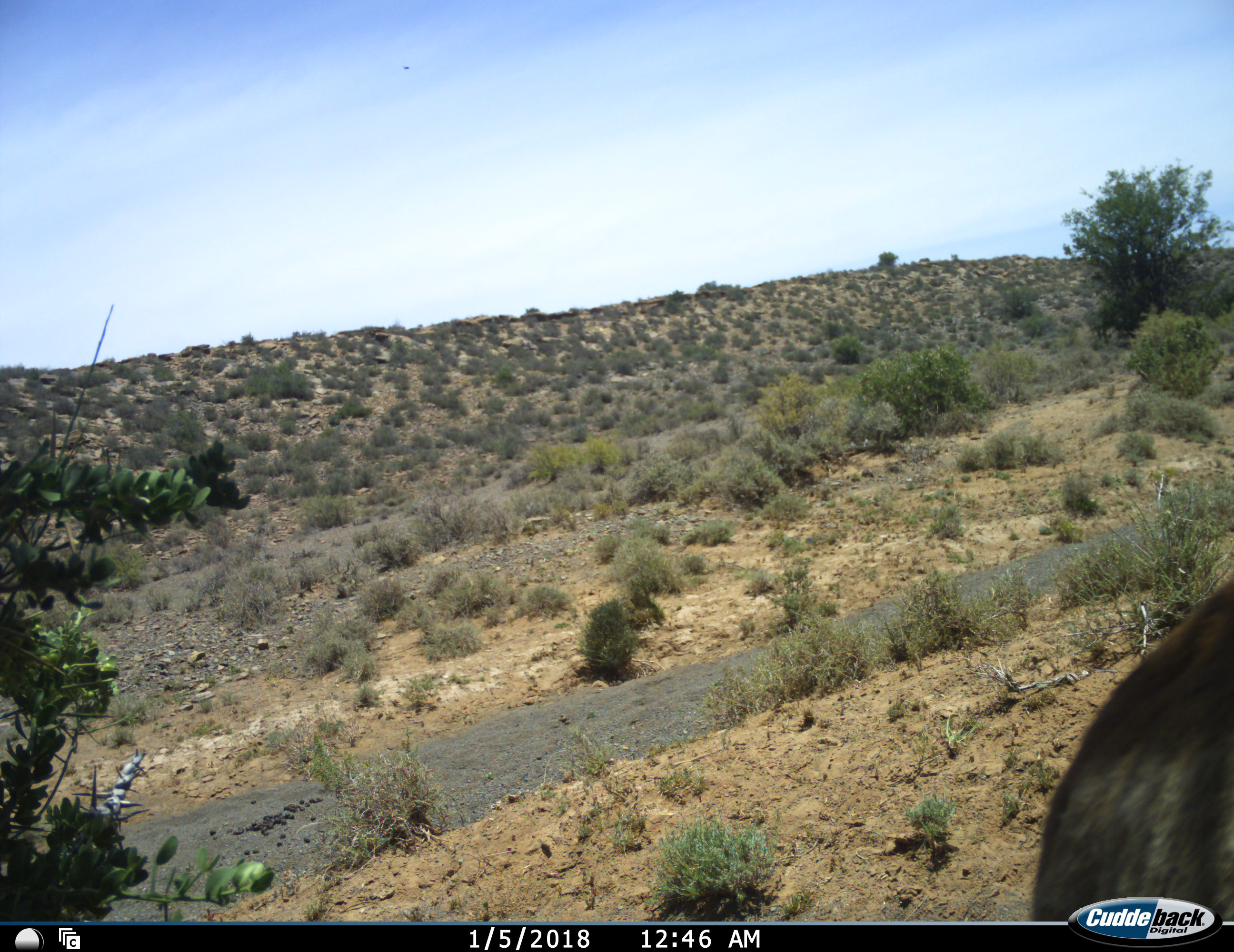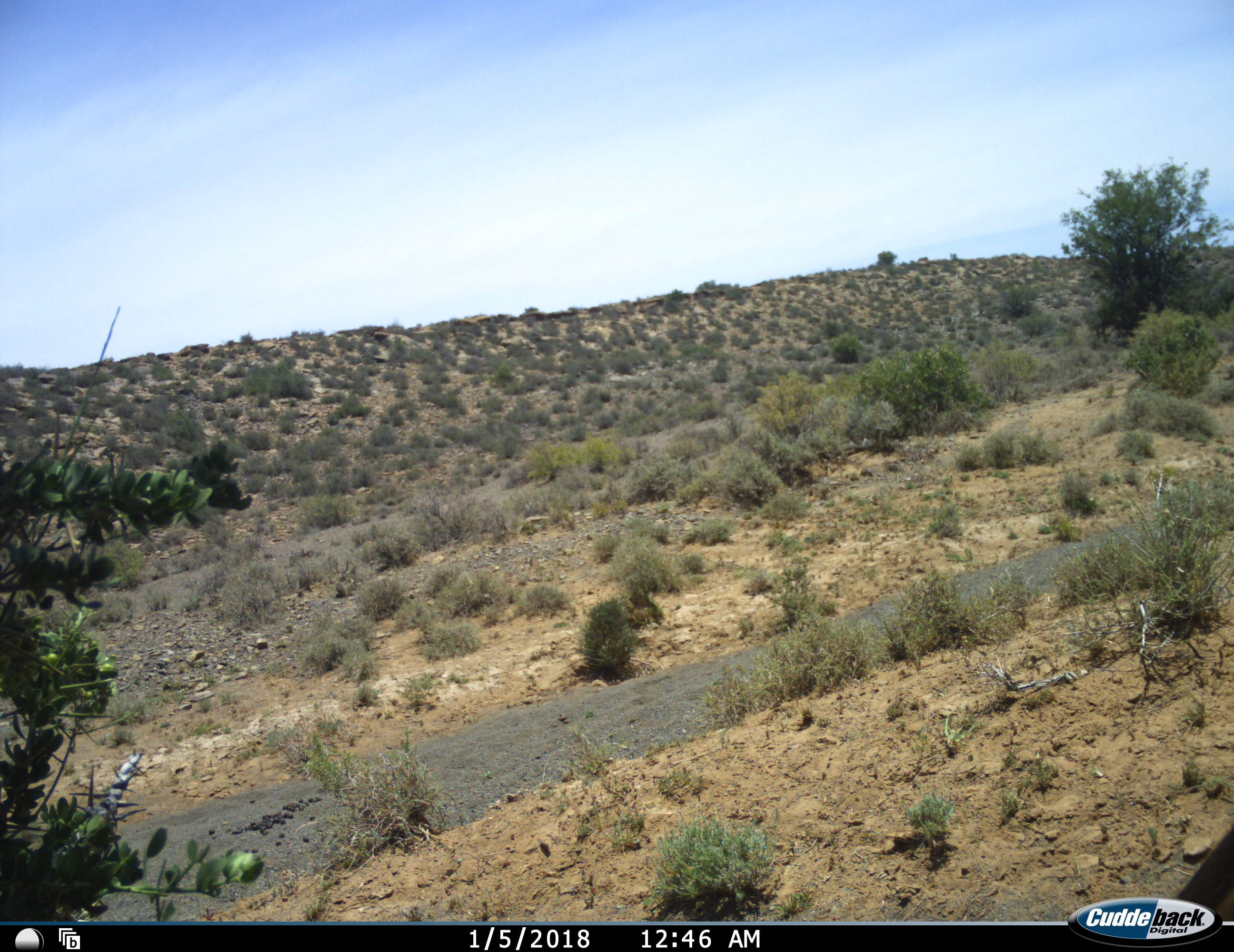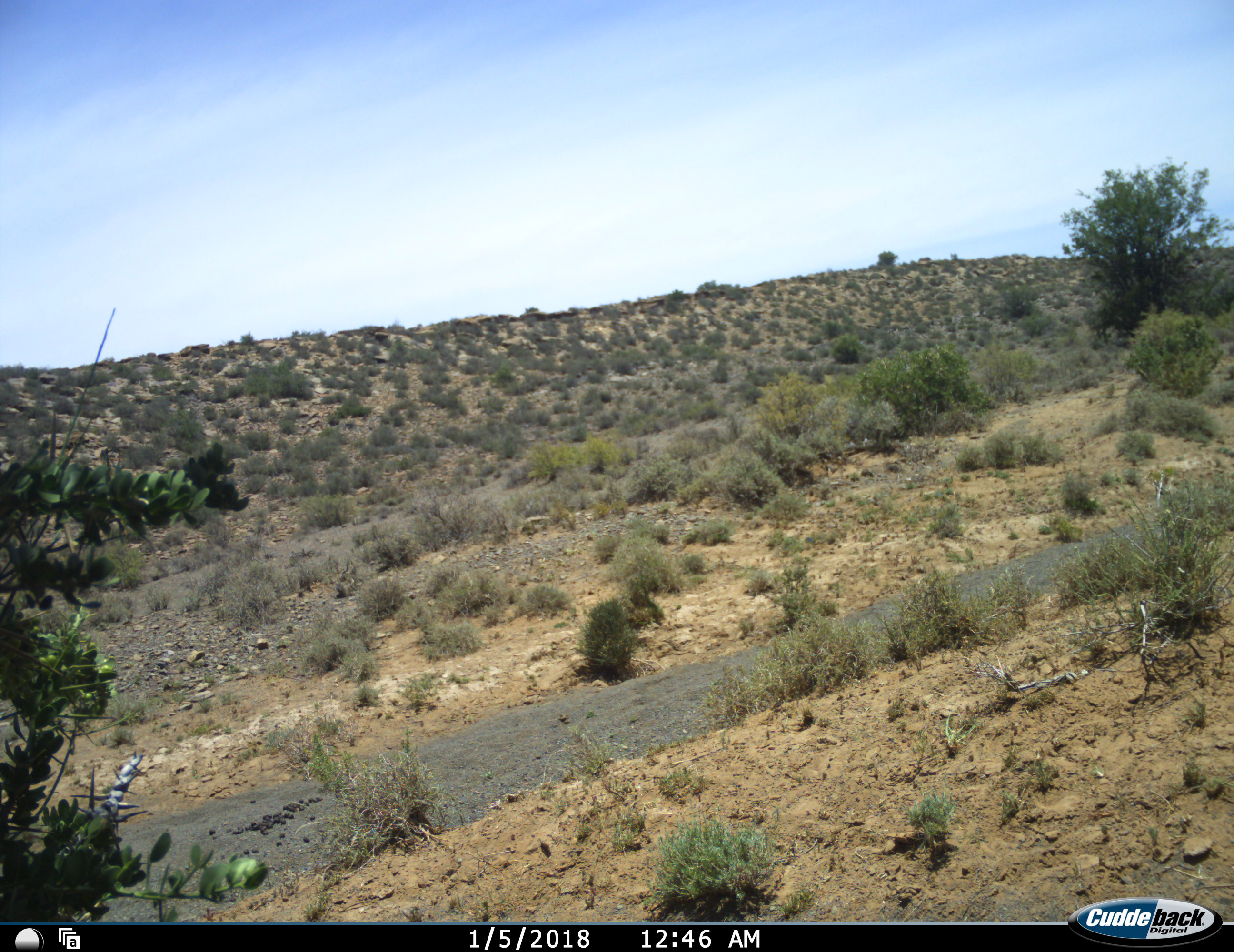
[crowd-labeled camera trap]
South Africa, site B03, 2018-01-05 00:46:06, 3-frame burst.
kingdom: Animalia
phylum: Chordata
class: Mammalia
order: Artiodactyla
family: Bovidae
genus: Oryx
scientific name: Oryx gazella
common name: gemsbok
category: gemsbokoryx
Gemsbokoryx (gemsbok) (Oryx gazella), count 1. Behavior (volunteer vote fractions): standing 0%, resting 0%, moving 100%, interacting 0%. Young present (vote fraction): 0%. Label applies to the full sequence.